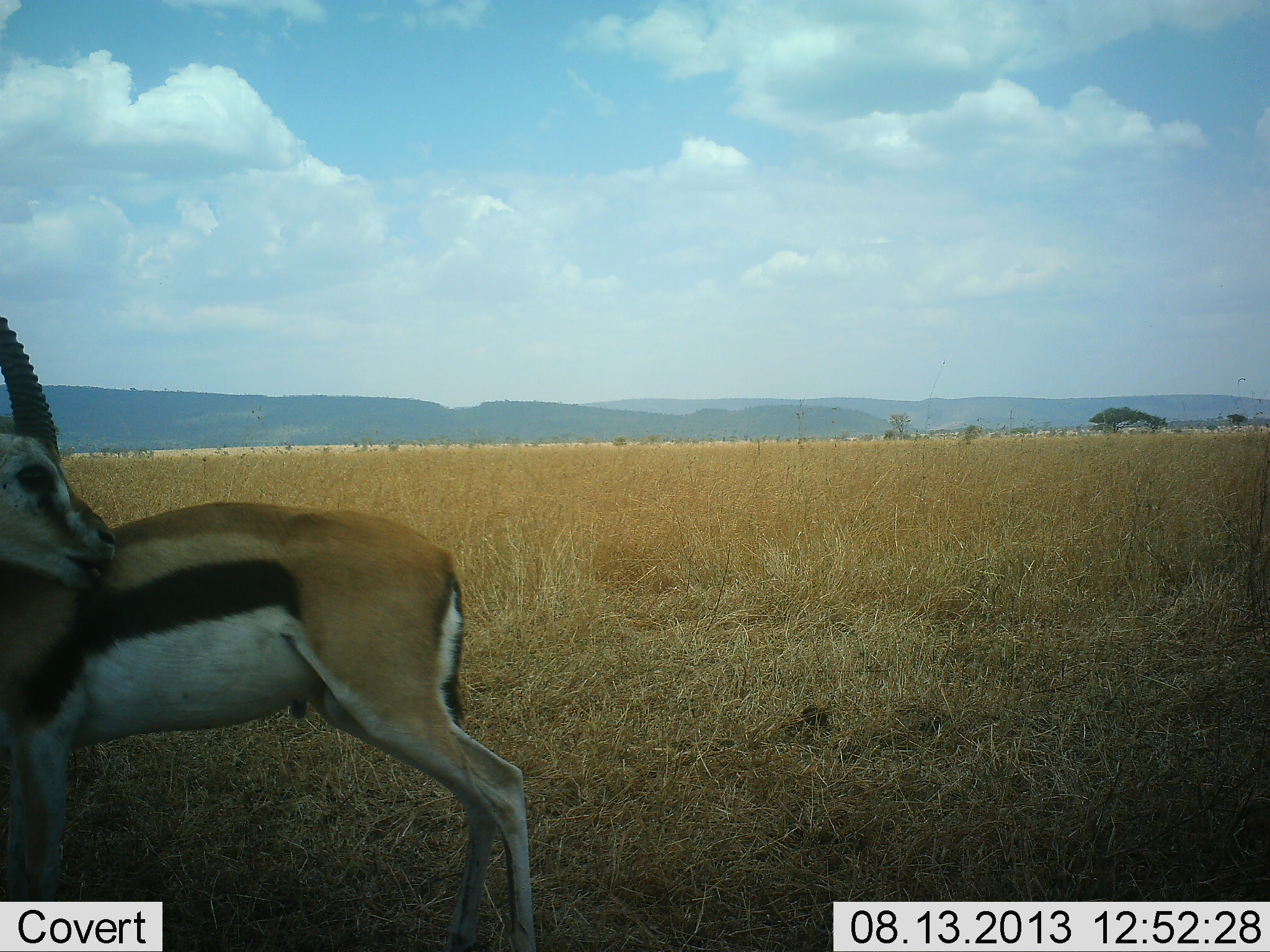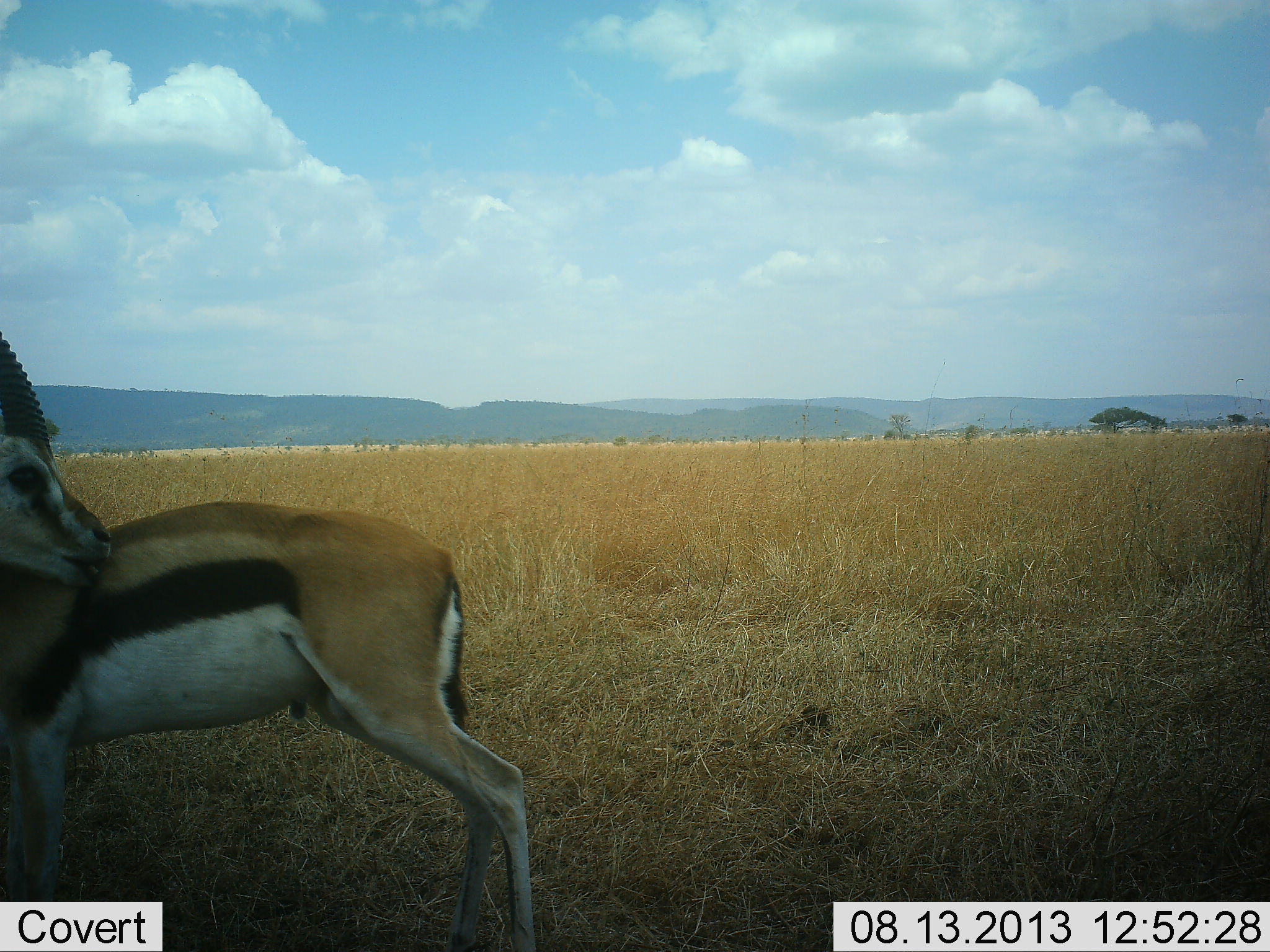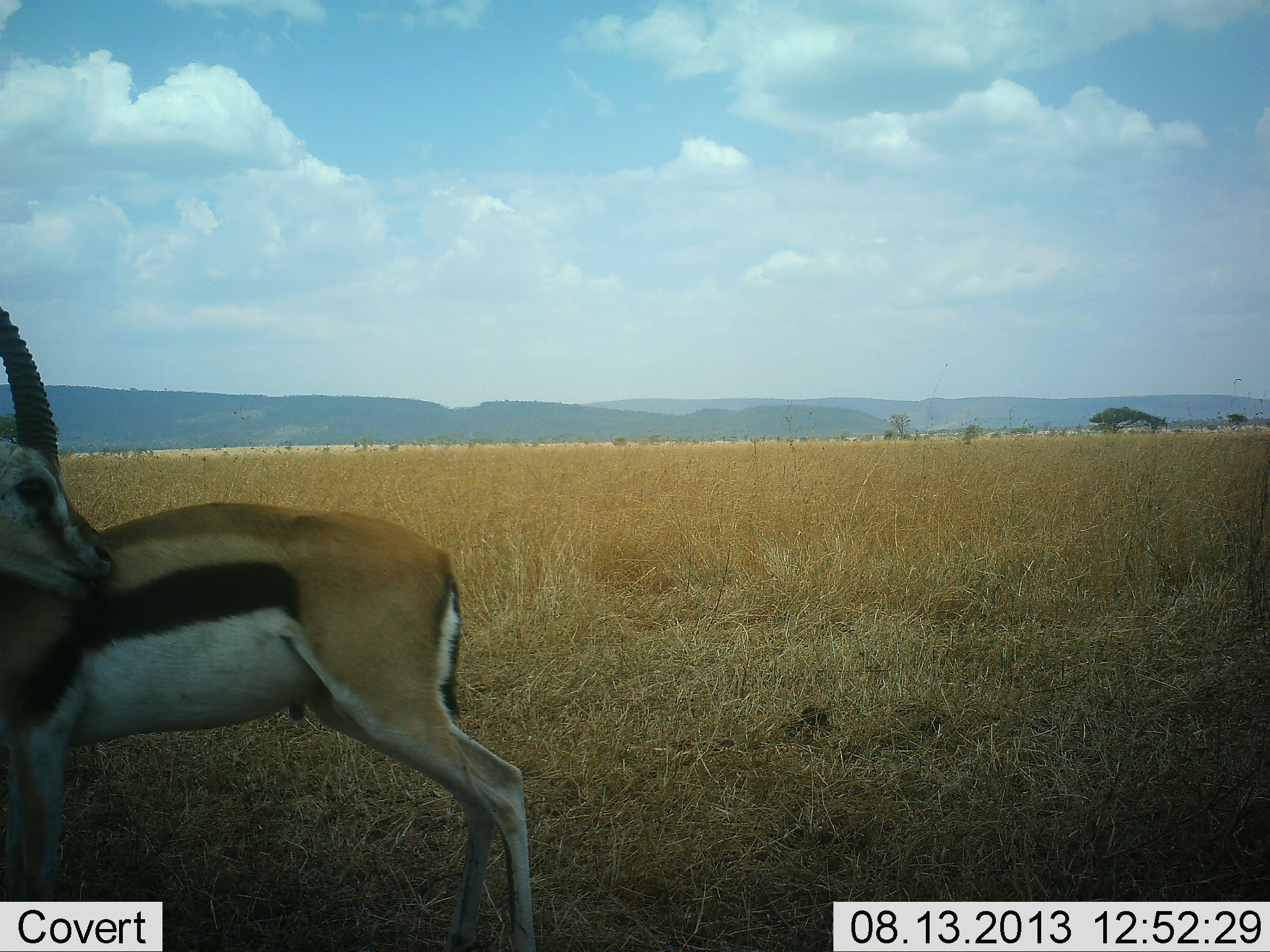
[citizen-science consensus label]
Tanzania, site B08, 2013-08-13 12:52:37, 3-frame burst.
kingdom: Animalia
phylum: Chordata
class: Mammalia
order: Artiodactyla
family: Bovidae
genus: Eudorcas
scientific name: Eudorcas thomsonii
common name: thomson's gazelle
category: gazellethomsons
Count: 1.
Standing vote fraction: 90%.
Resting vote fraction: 10%.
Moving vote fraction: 0%.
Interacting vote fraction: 10%.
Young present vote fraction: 0%.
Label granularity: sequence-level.